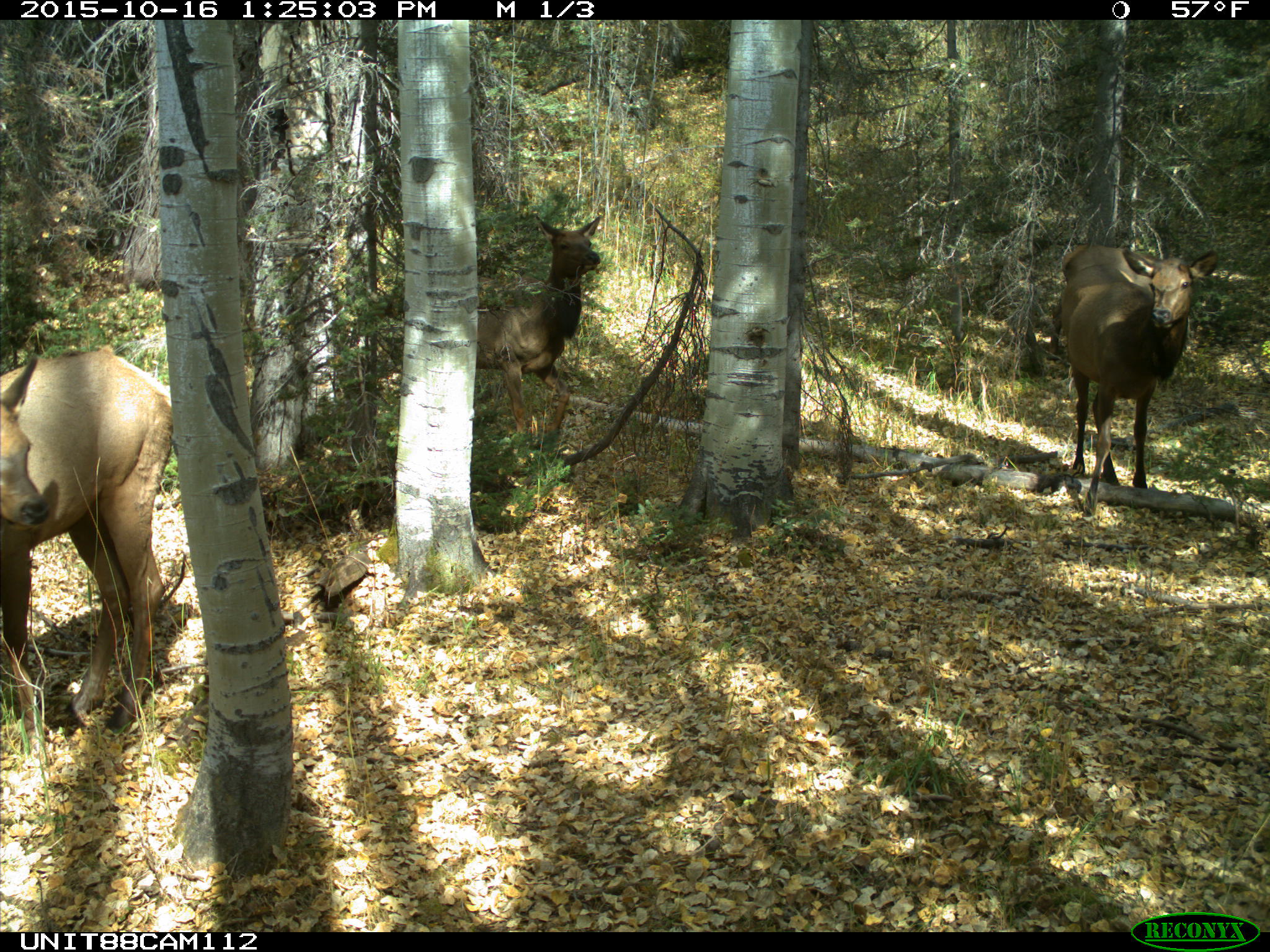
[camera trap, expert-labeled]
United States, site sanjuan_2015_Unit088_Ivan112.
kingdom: Animalia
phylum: Chordata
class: Mammalia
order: Artiodactyla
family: Cervidae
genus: Cervus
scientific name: Cervus elaphus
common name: red deer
Cervus elaphus (red deer).